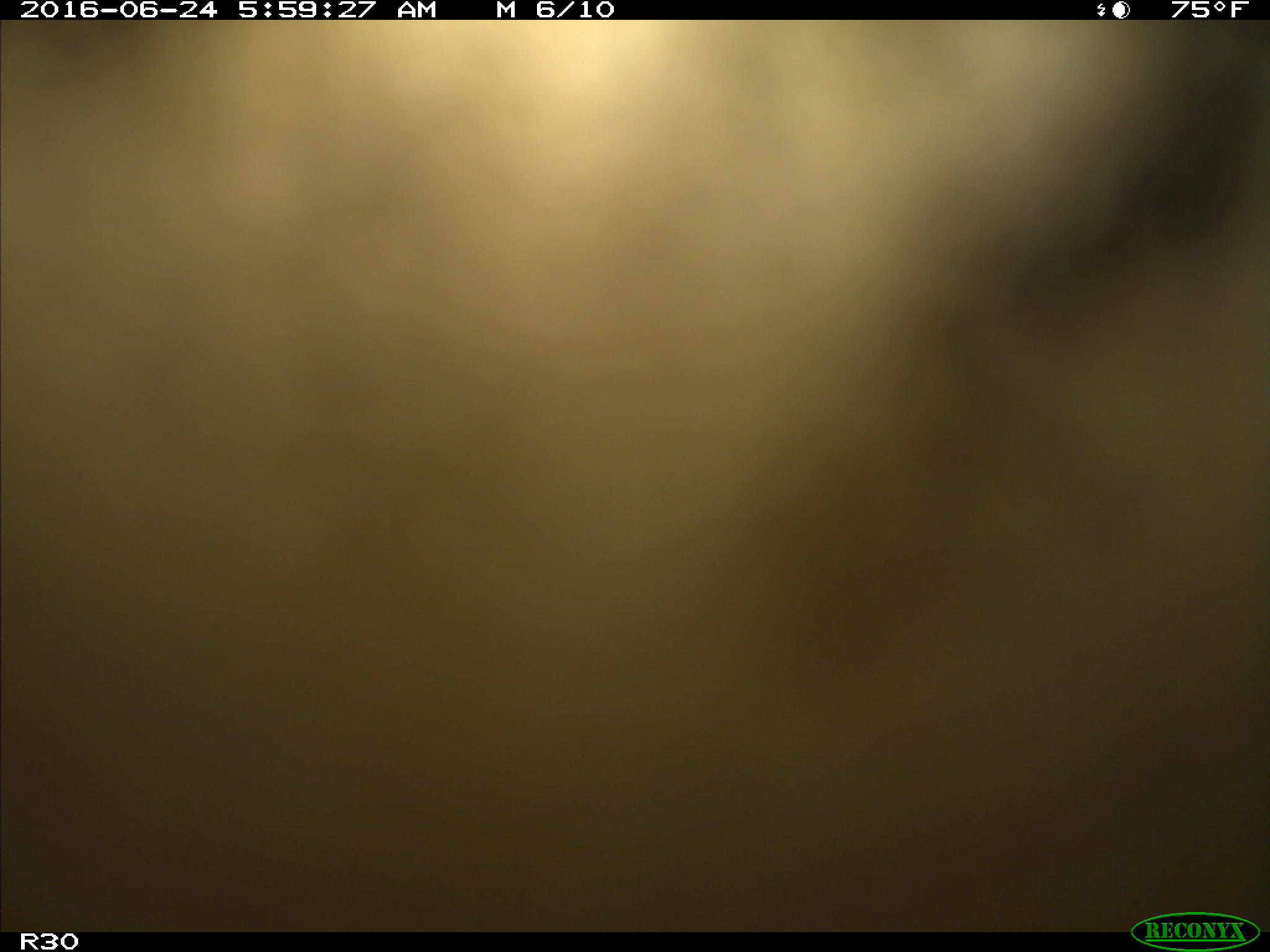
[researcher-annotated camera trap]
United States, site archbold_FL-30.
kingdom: Animalia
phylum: Chordata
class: Mammalia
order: Artiodactyla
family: Bovidae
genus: Bos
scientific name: Bos taurus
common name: domestic cow